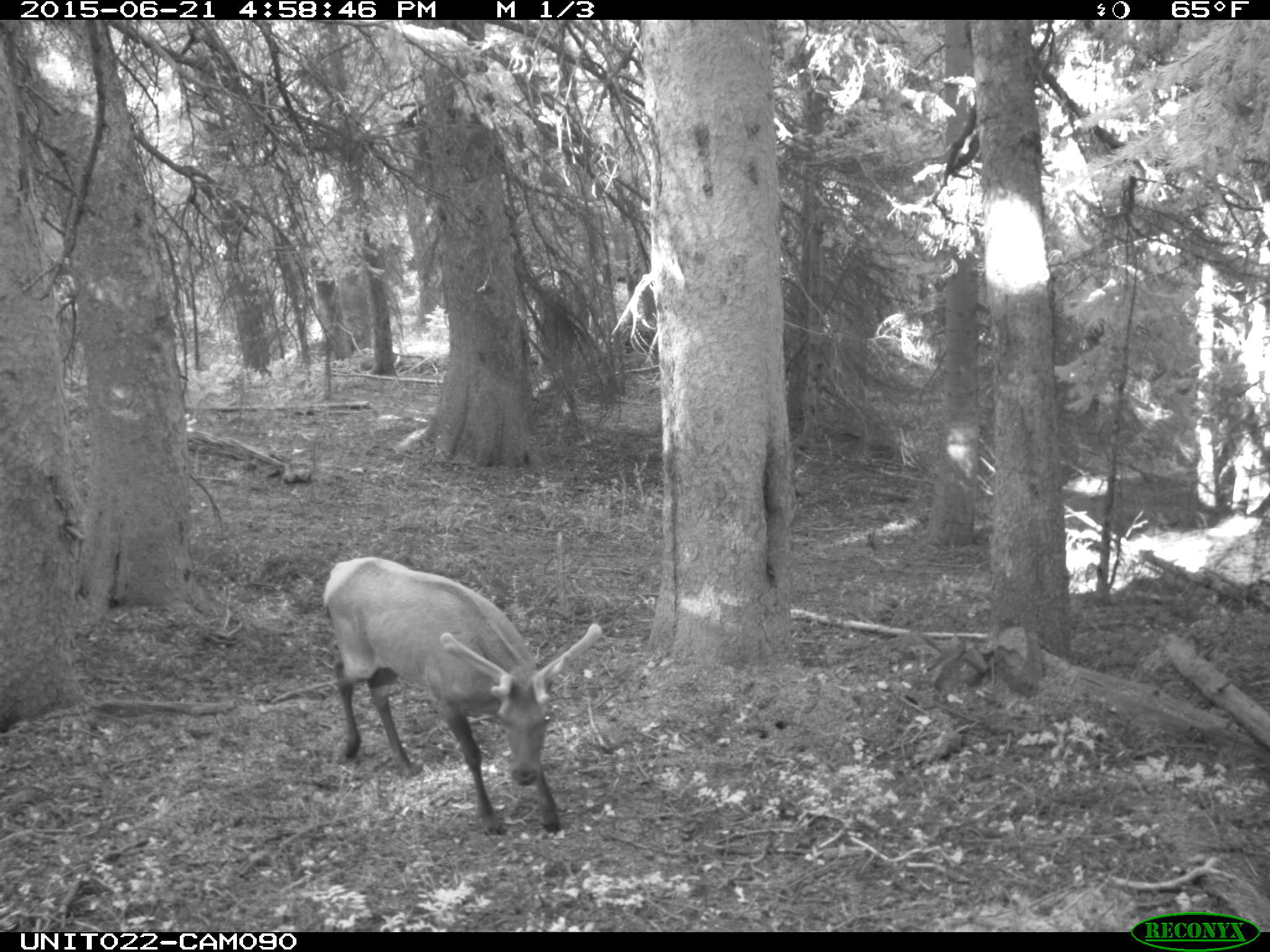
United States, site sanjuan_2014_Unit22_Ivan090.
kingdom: Animalia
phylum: Chordata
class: Mammalia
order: Artiodactyla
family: Cervidae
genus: Cervus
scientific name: Cervus elaphus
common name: red deer